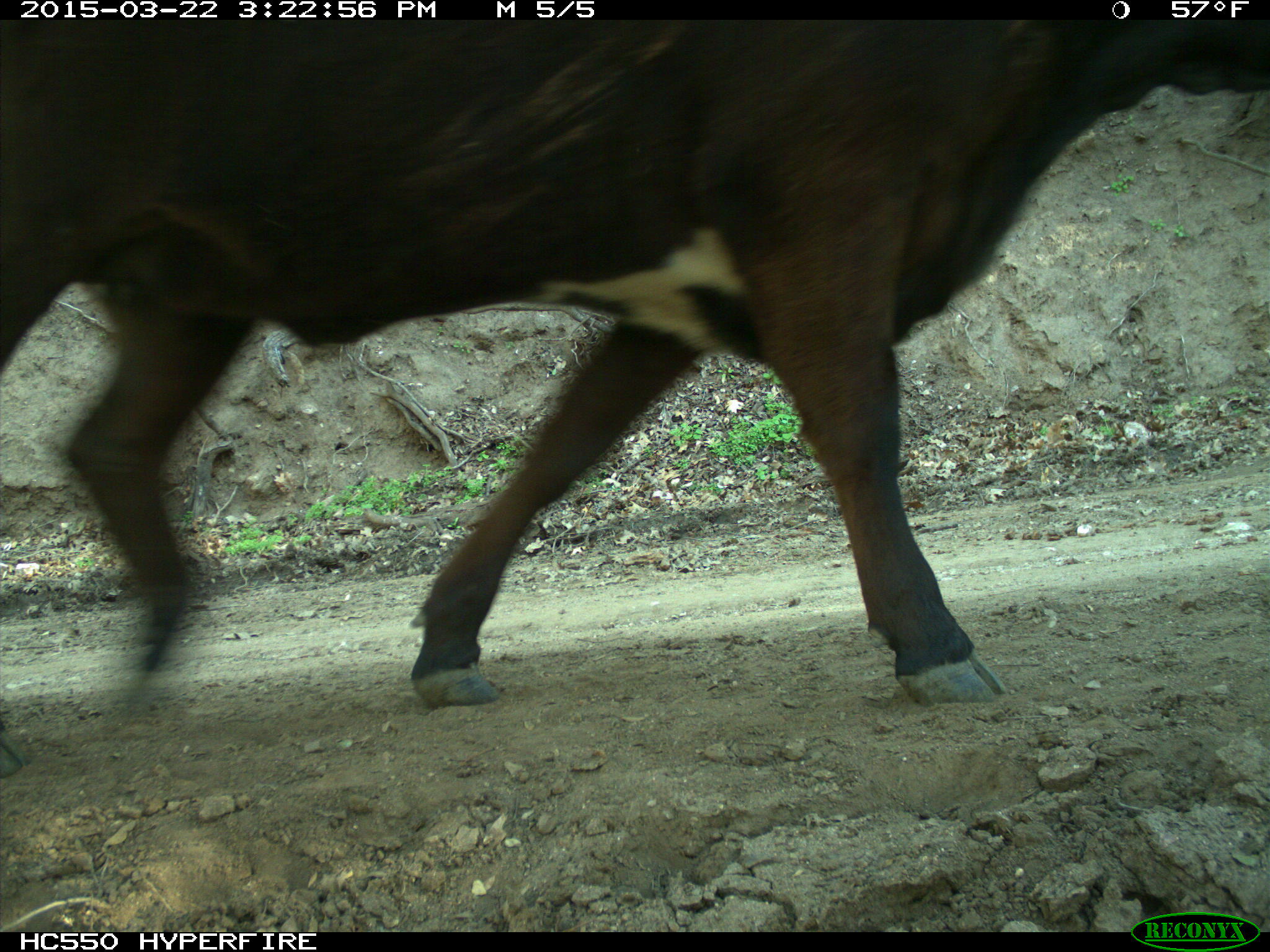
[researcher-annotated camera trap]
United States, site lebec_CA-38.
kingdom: Animalia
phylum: Chordata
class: Mammalia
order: Artiodactyla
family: Bovidae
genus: Bos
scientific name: Bos taurus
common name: domestic cow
Bos taurus (domestic cow).